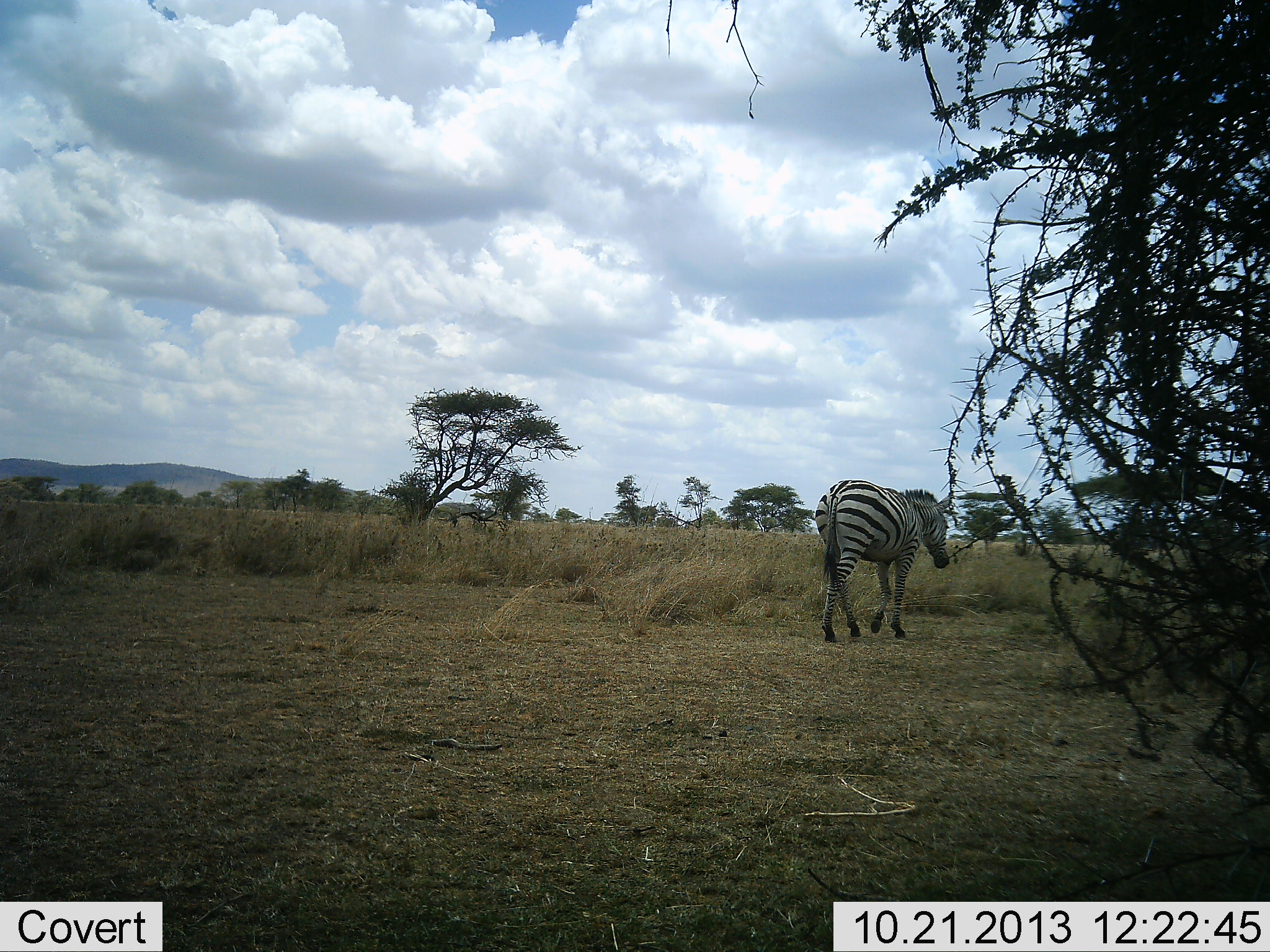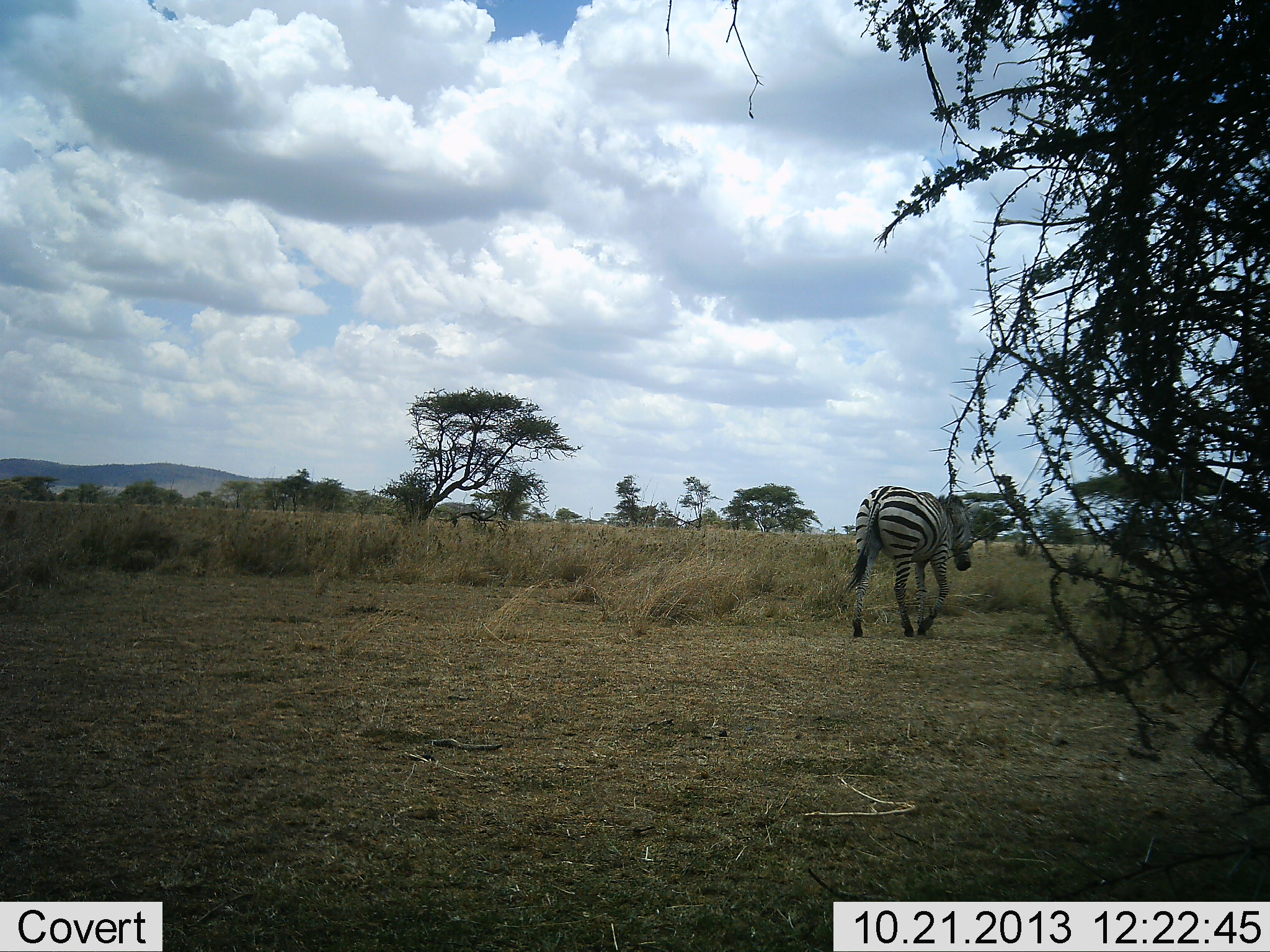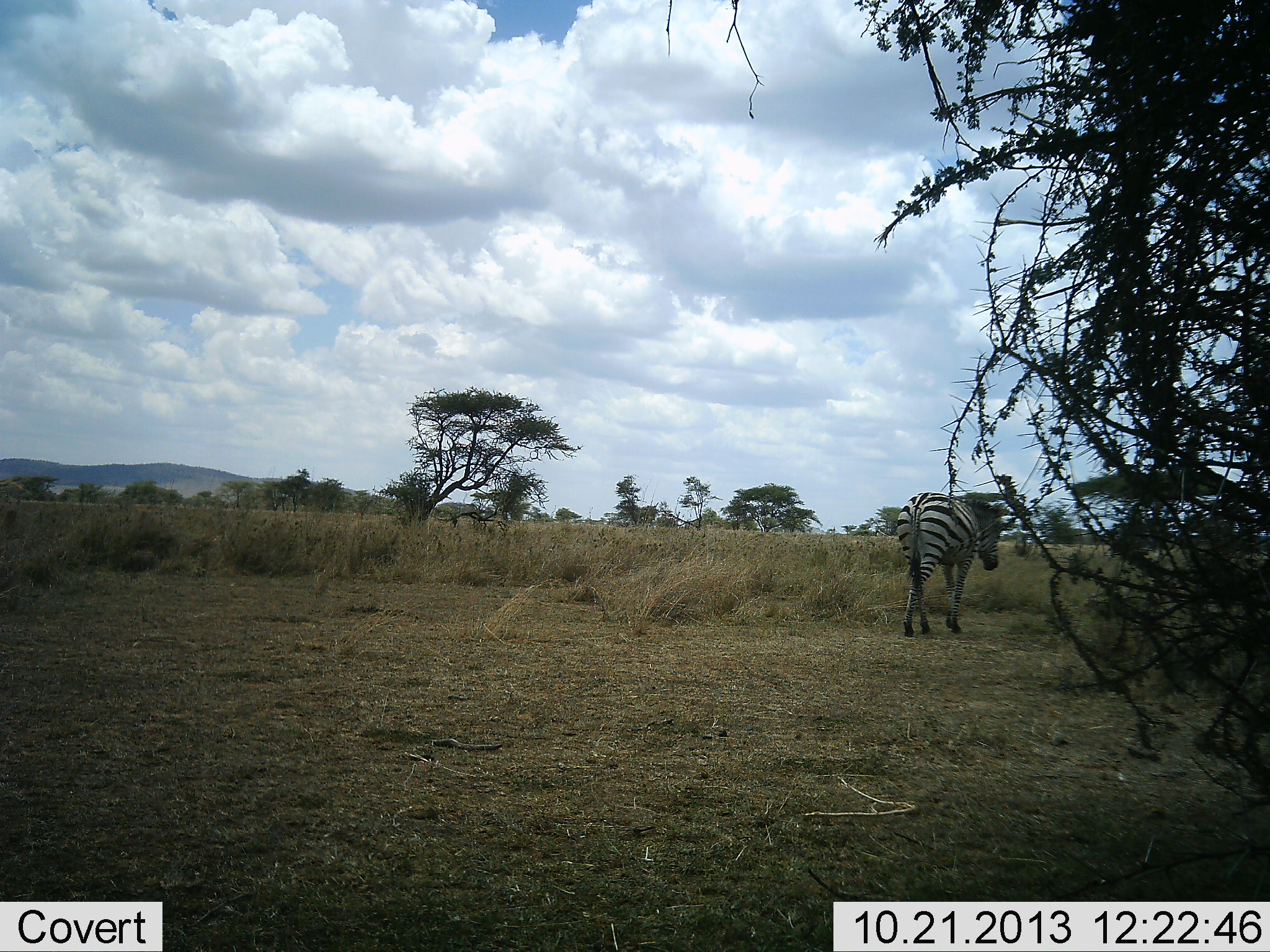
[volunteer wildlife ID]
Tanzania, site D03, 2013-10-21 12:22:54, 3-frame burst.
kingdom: Animalia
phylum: Chordata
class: Mammalia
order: Perissodactyla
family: Equidae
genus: Equus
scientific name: Equus quagga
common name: plains zebra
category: zebra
Zebra (plains zebra) (Equus quagga), count 1. Behavior (volunteer vote fractions): standing 0%, resting 0%, moving 100%, interacting 0%. Young present (vote fraction): 0%. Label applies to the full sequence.